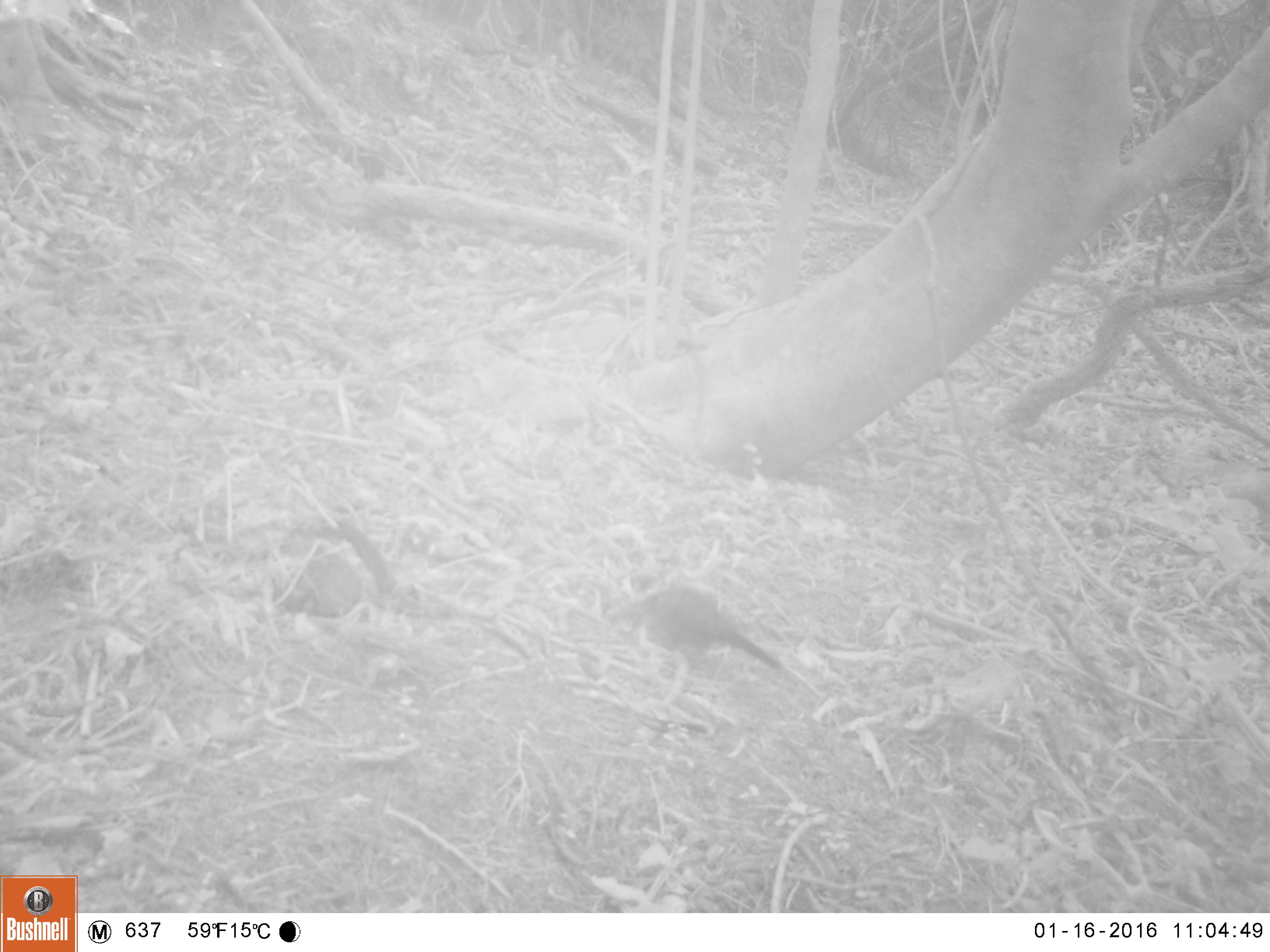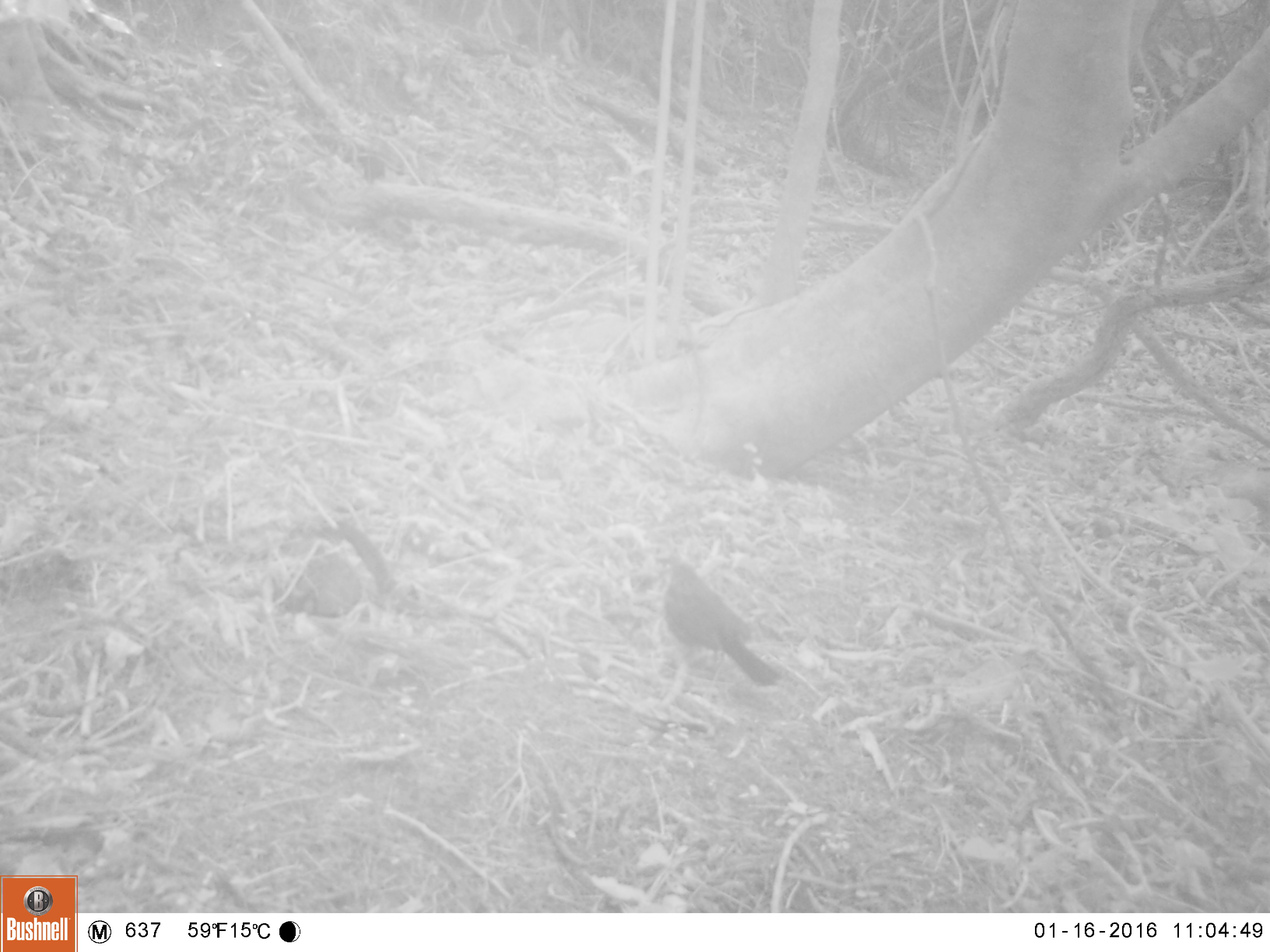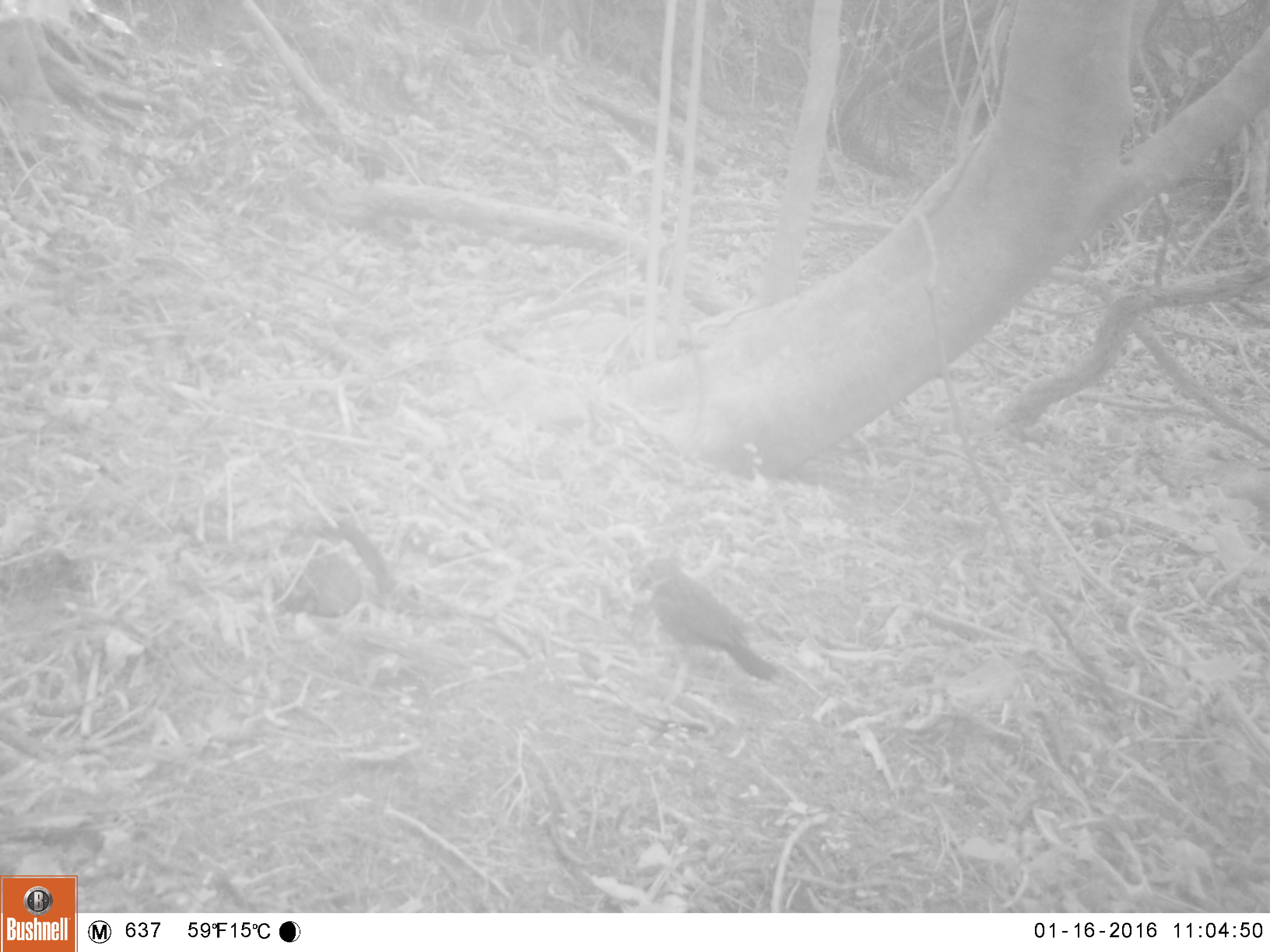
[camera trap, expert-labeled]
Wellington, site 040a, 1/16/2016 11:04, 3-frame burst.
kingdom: Animalia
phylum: Chordata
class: Aves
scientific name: Aves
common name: bird